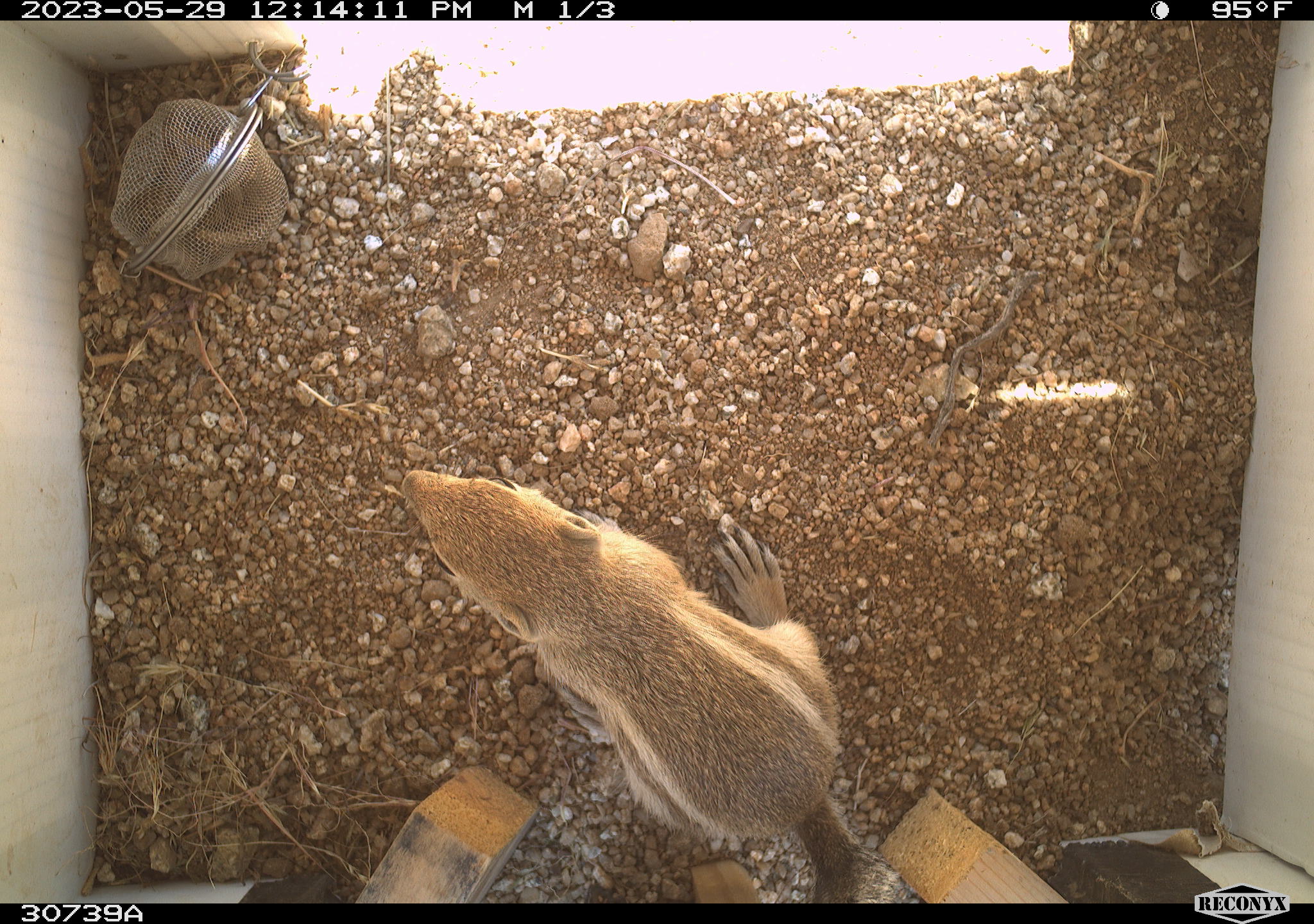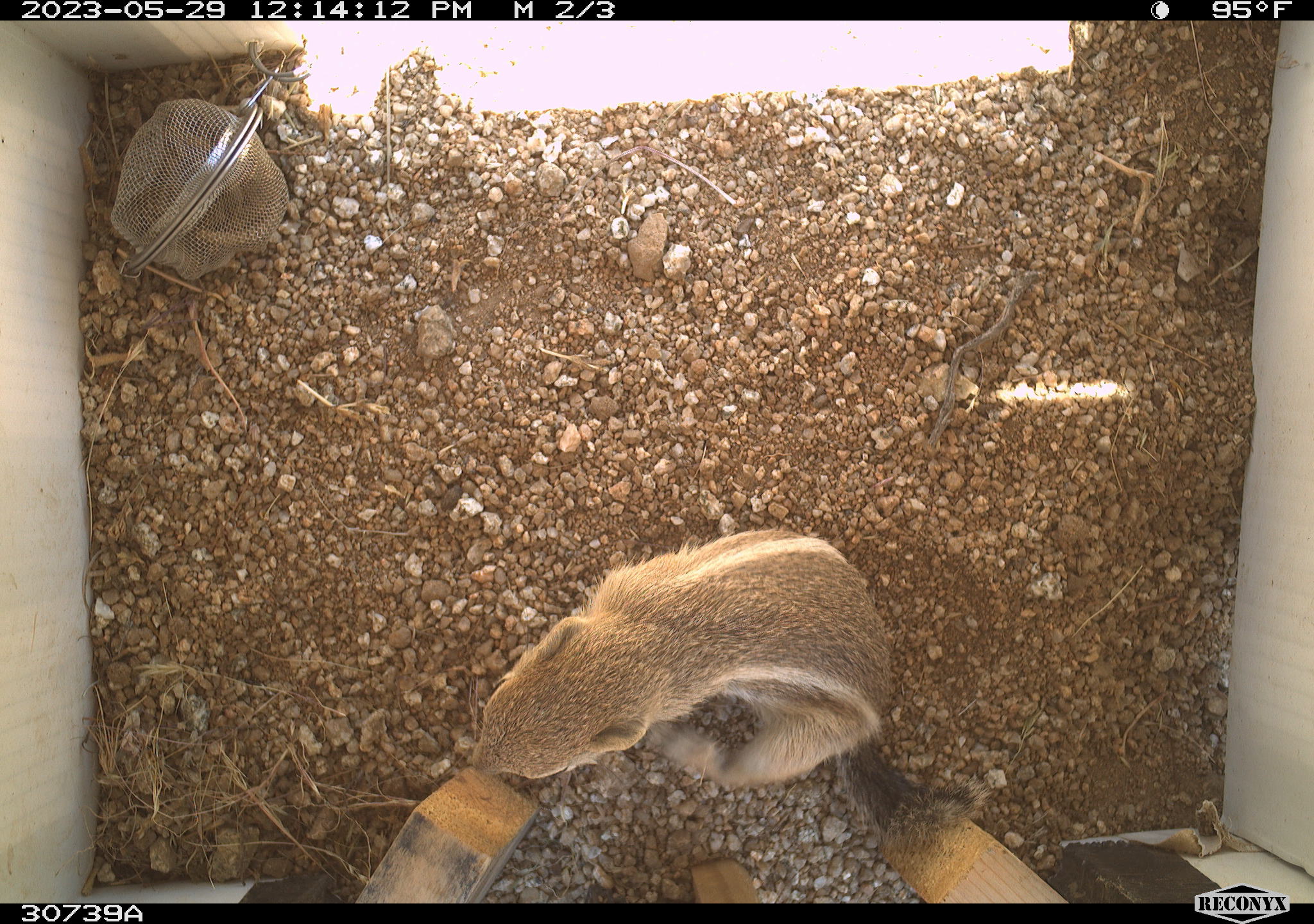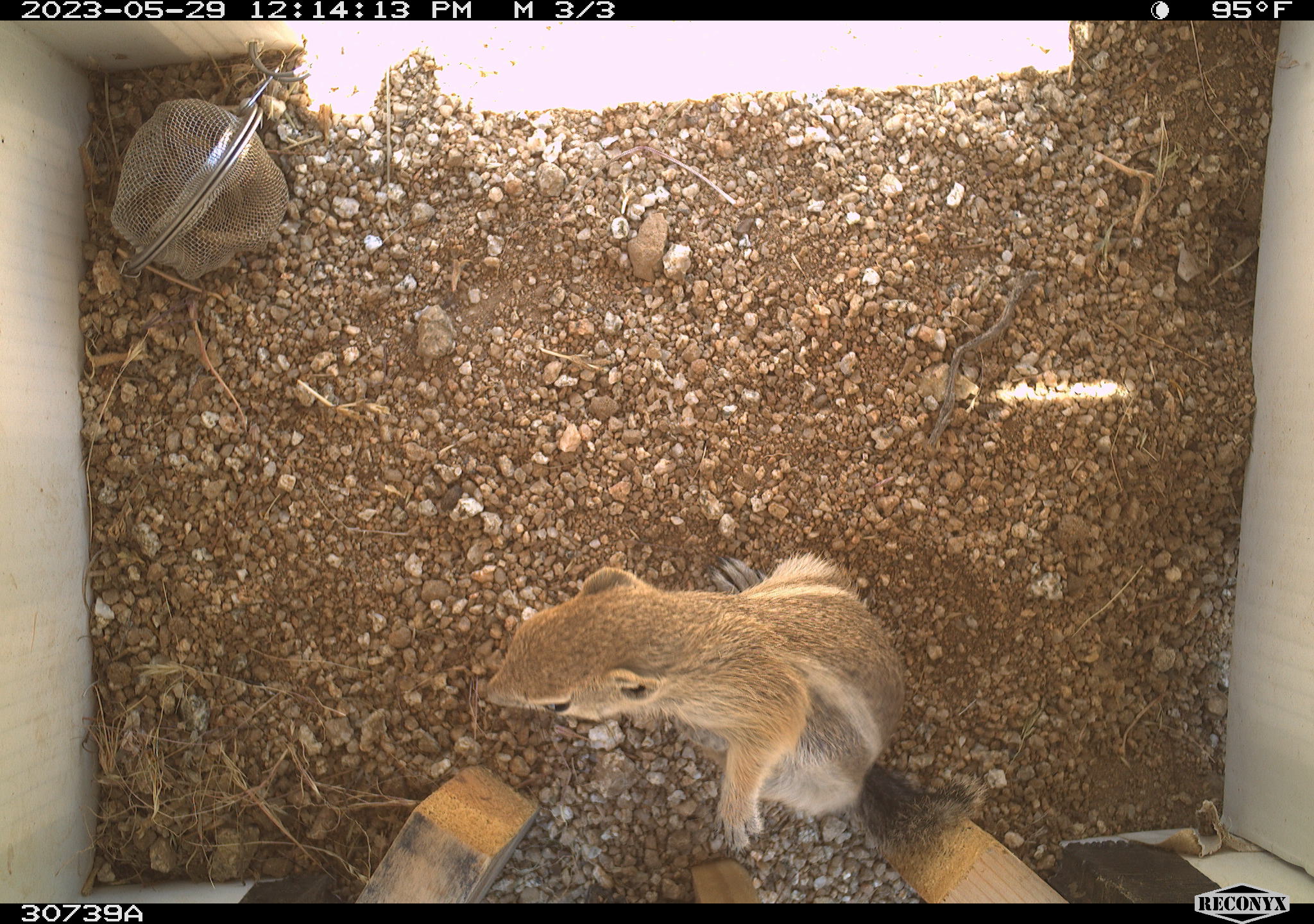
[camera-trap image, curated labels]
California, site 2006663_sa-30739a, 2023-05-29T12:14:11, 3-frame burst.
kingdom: Animalia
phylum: Chordata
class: Mammalia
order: Rodentia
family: Sciuridae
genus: Ammospermophilus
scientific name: Ammospermophilus leucurus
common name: white-tailed antelope squirrel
White-tailed antelope squirrel (Ammospermophilus leucurus).